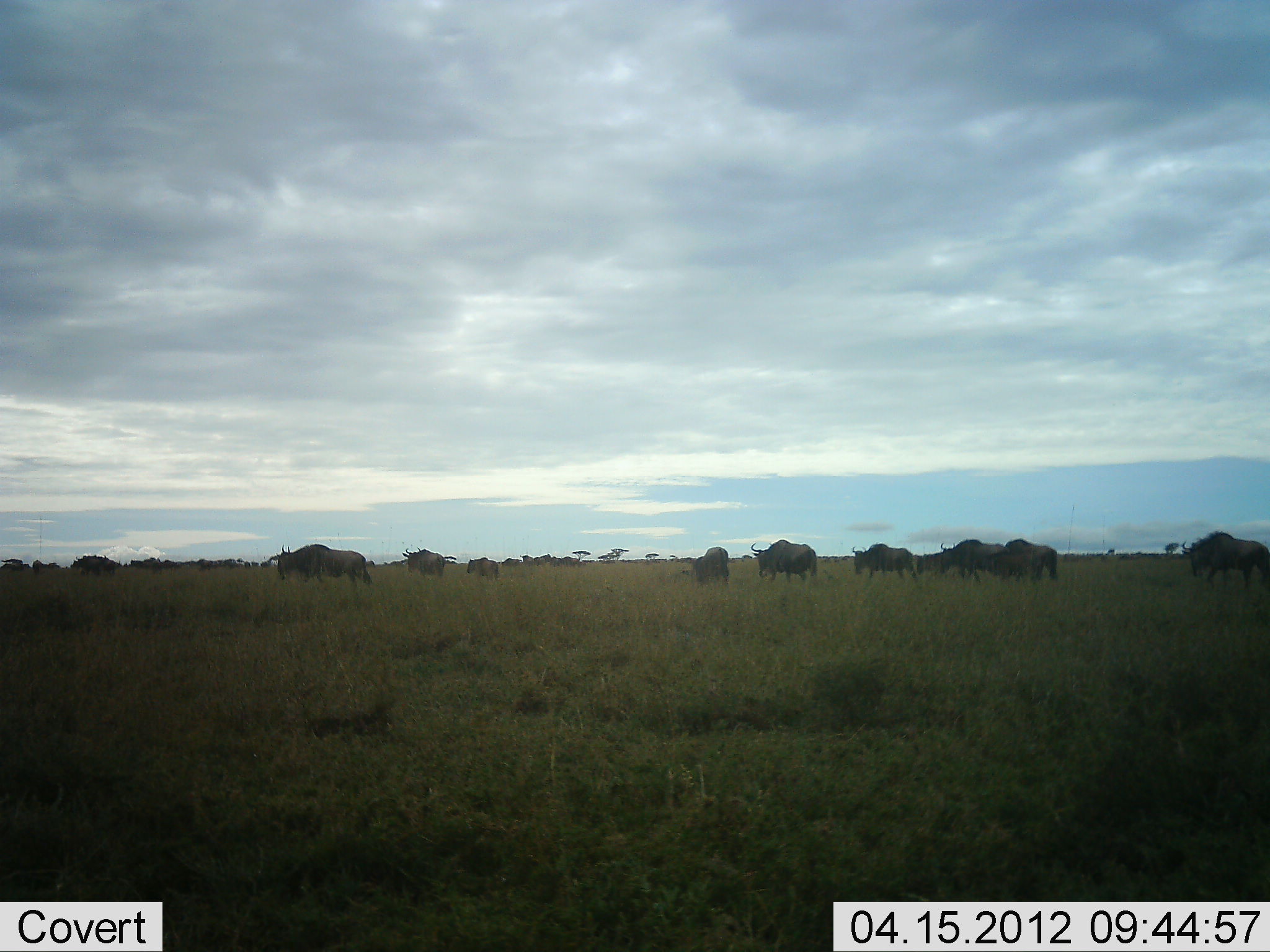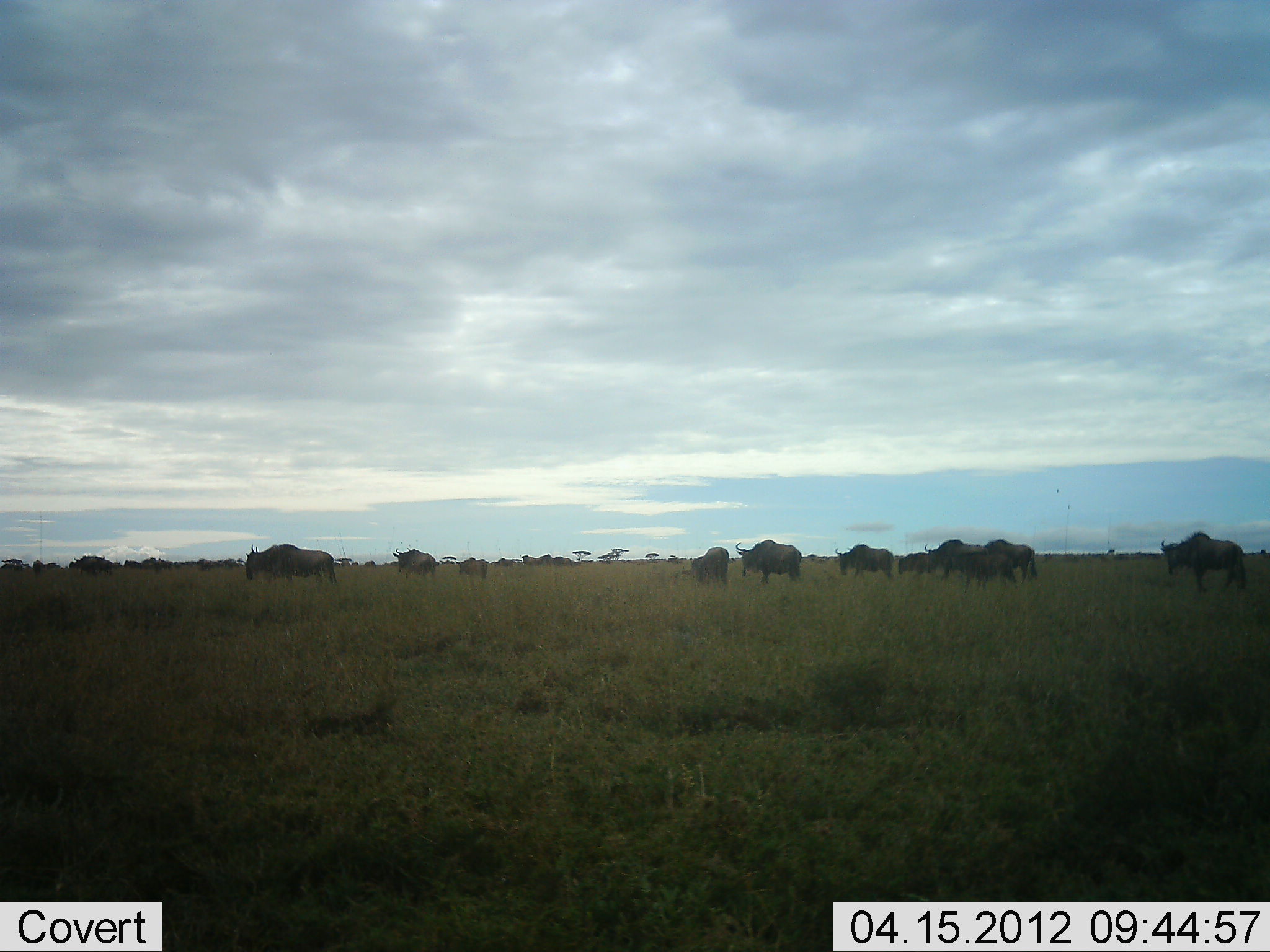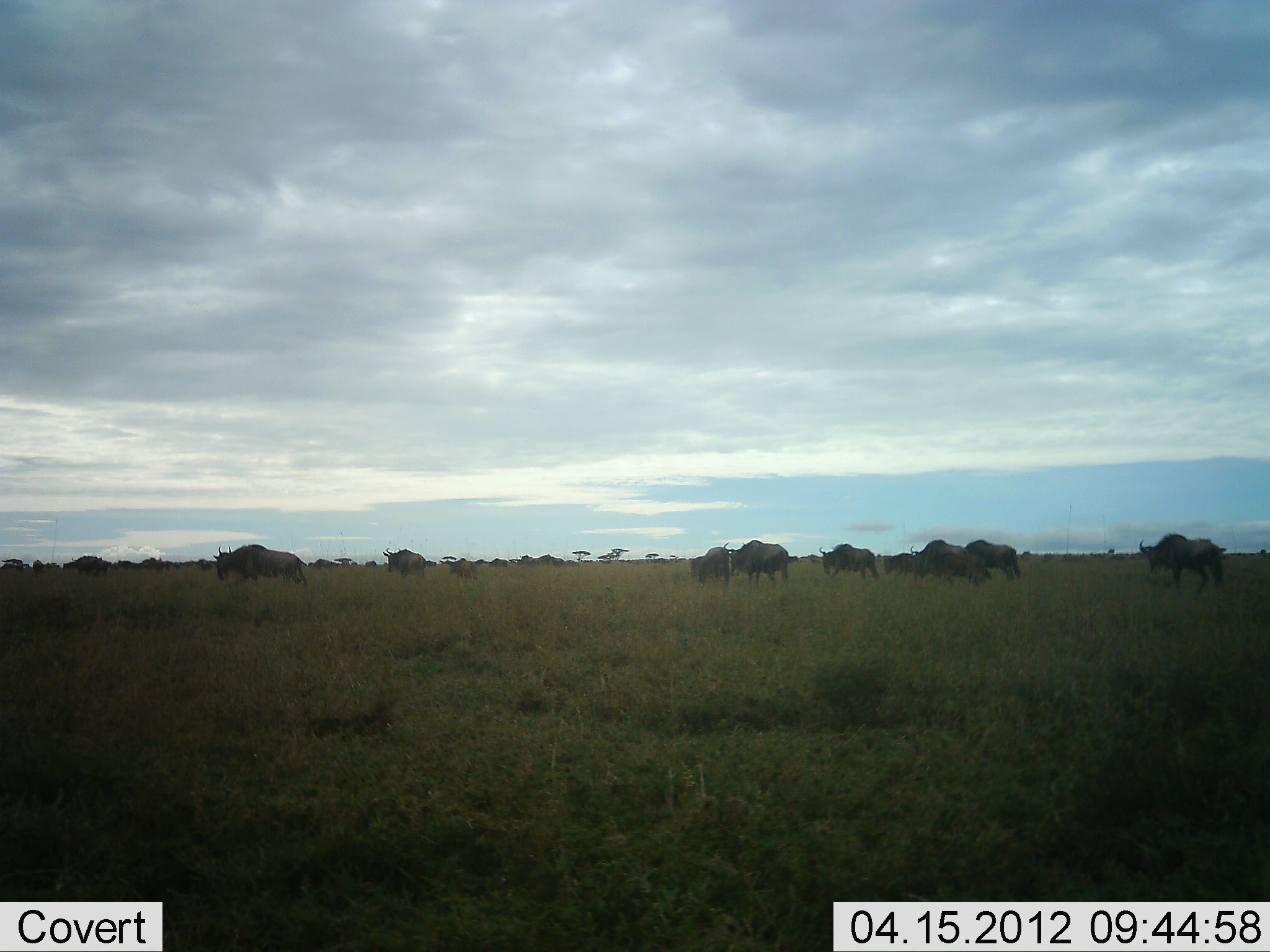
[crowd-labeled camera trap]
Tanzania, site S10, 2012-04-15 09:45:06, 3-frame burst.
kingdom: Animalia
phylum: Chordata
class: Mammalia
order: Artiodactyla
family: Bovidae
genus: Connochaetes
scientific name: Connochaetes taurinus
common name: blue wildebeest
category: wildebeest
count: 11-50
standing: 40%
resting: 0%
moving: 80%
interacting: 0%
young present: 0%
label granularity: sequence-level